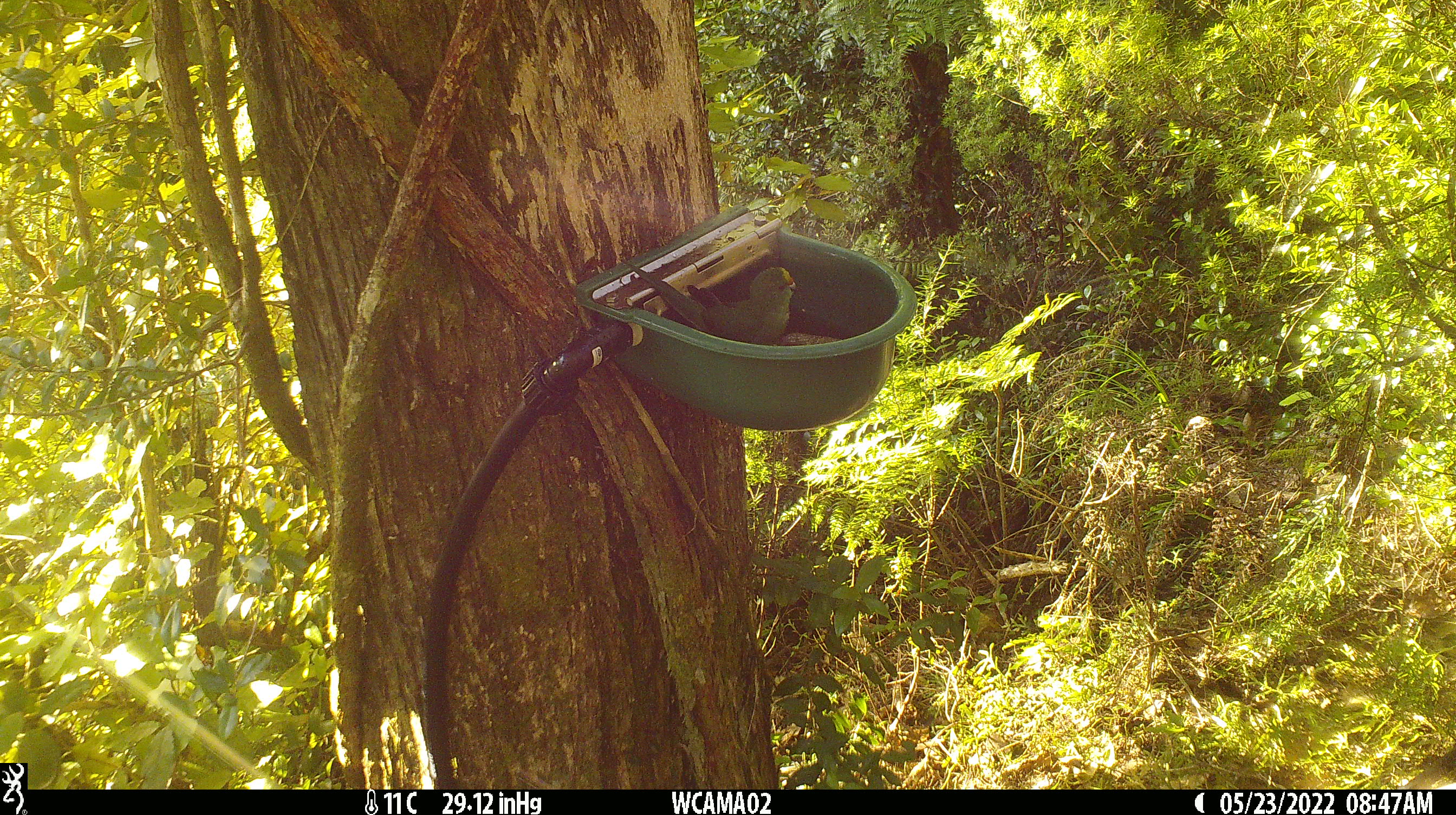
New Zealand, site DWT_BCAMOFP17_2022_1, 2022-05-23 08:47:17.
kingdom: Animalia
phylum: Chordata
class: Aves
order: Psittaciformes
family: Psittaculidae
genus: Cyanoramphus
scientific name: Cyanoramphus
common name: parakeet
Parakeet (Cyanoramphus).